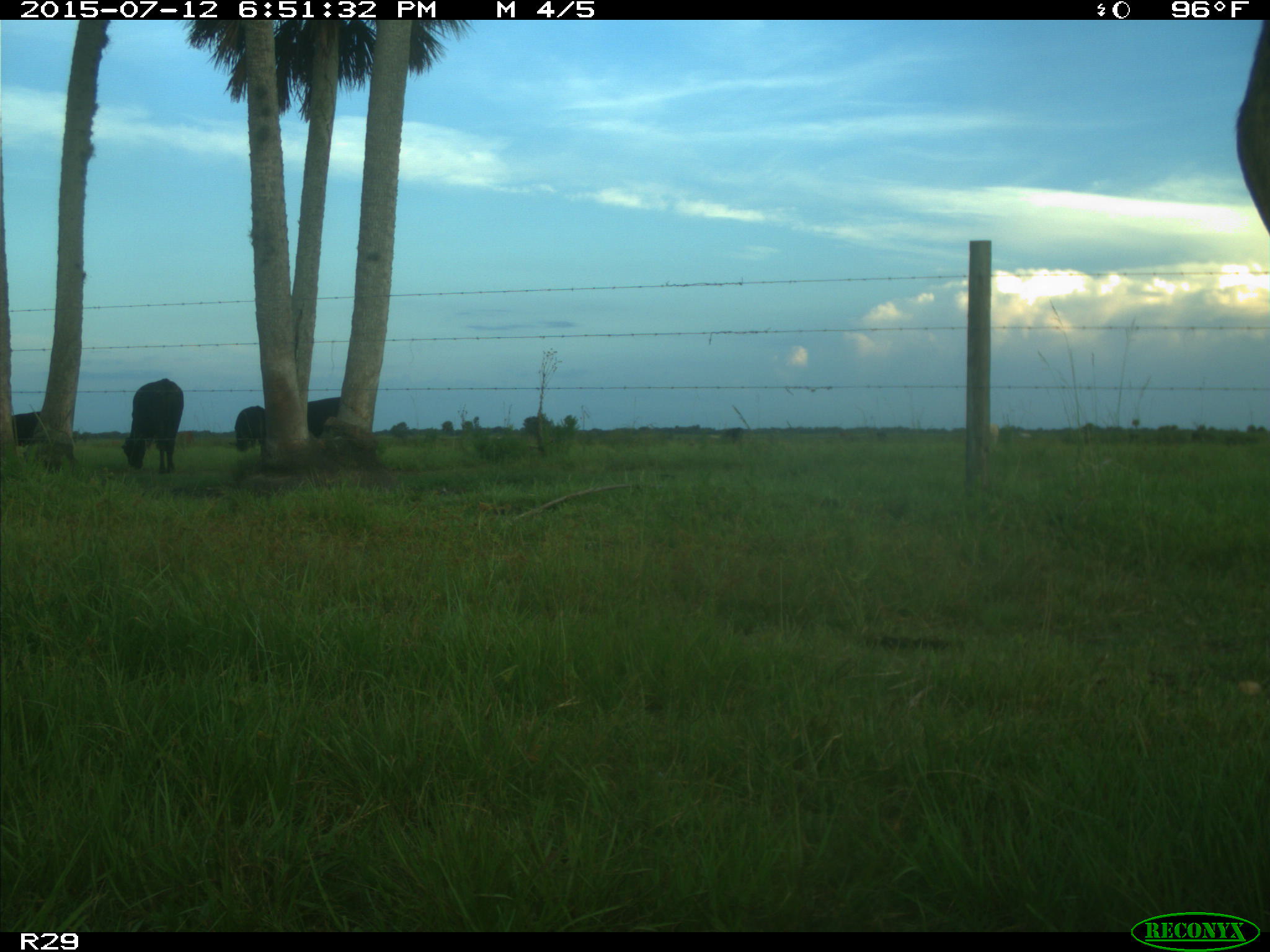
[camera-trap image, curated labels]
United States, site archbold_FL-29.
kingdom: Animalia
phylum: Chordata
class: Mammalia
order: Artiodactyla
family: Bovidae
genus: Bos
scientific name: Bos taurus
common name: domestic cow